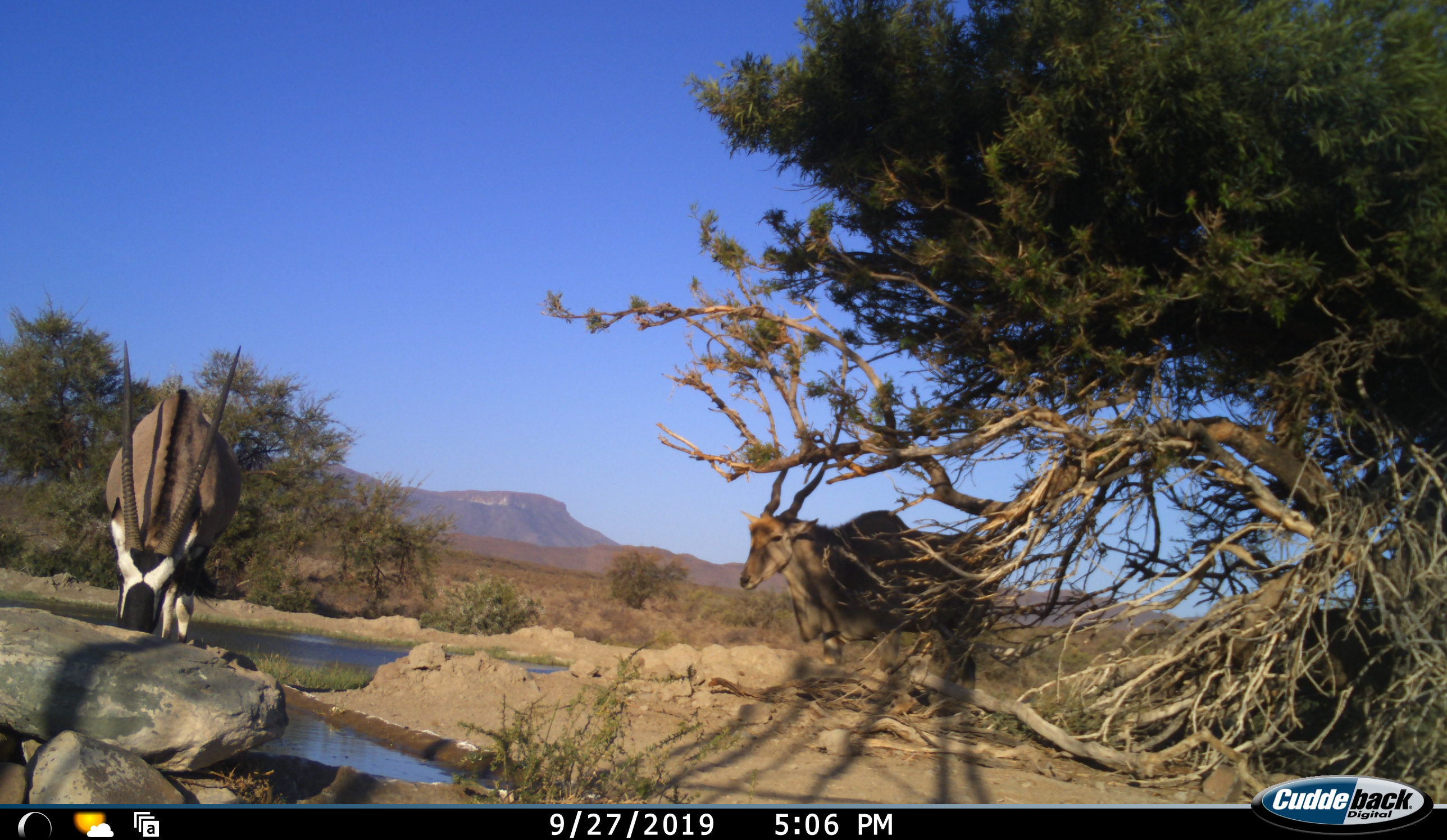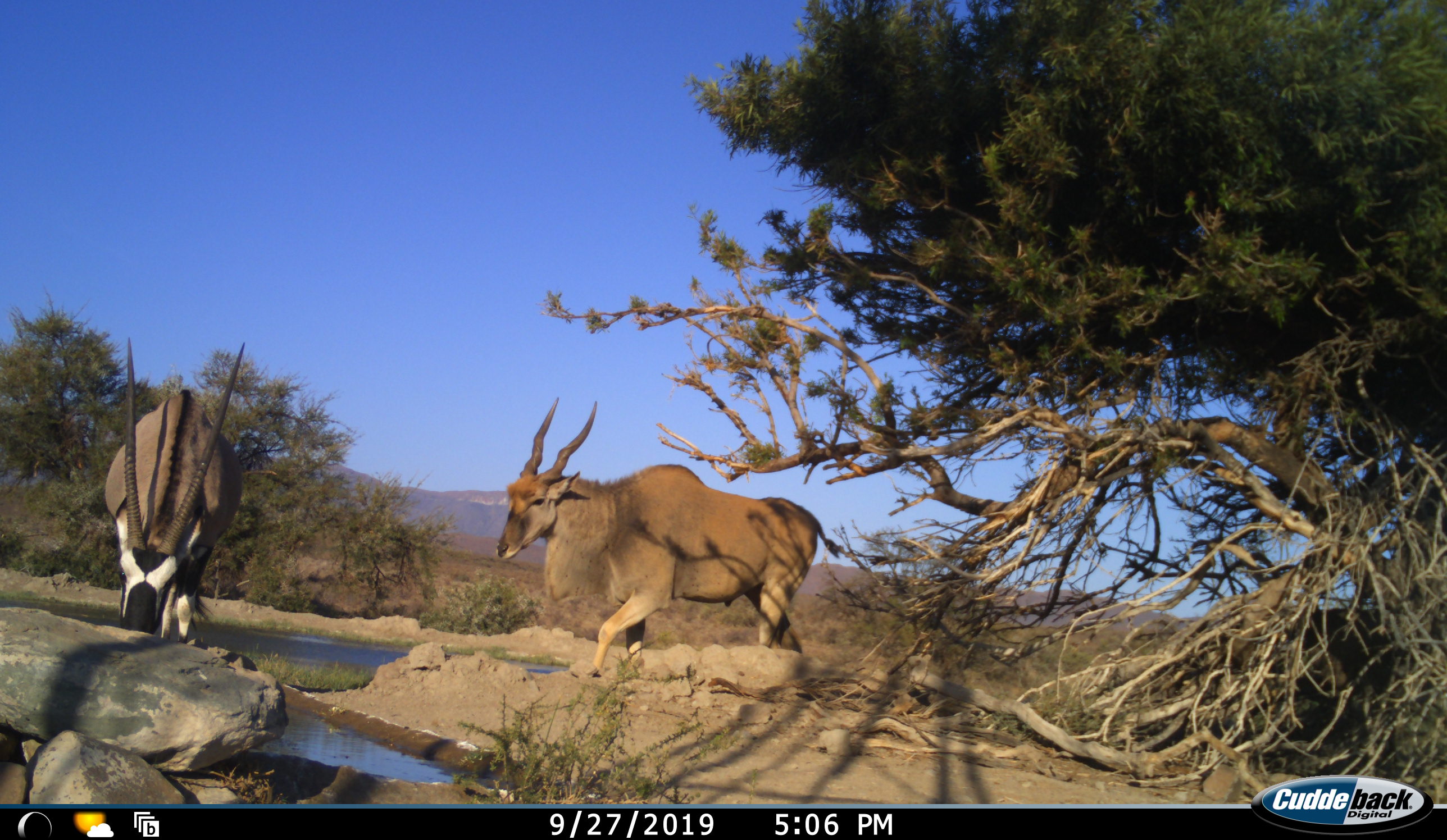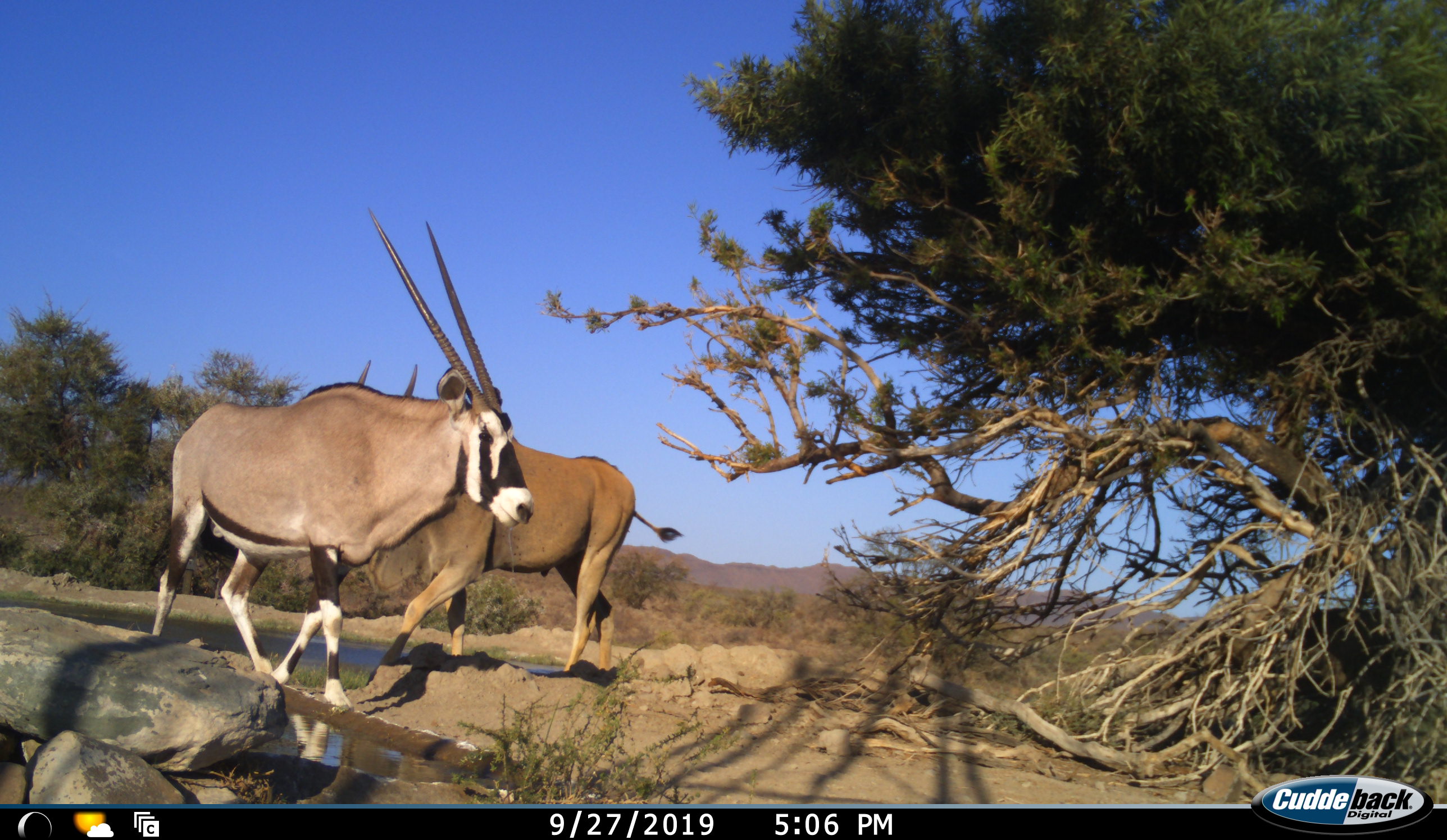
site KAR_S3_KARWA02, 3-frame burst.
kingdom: Animalia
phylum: Chordata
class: Mammalia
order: Artiodactyla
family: Bovidae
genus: Tragelaphus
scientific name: Tragelaphus oryx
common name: eland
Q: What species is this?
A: Eland (Tragelaphus oryx).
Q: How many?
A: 1.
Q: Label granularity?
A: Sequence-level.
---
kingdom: Animalia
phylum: Chordata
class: Mammalia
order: Artiodactyla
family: Bovidae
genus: Oryx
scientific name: Oryx gazella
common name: gemsbok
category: oryx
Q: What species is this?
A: Oryx (gemsbok) (Oryx gazella).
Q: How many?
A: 1.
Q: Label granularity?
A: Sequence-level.